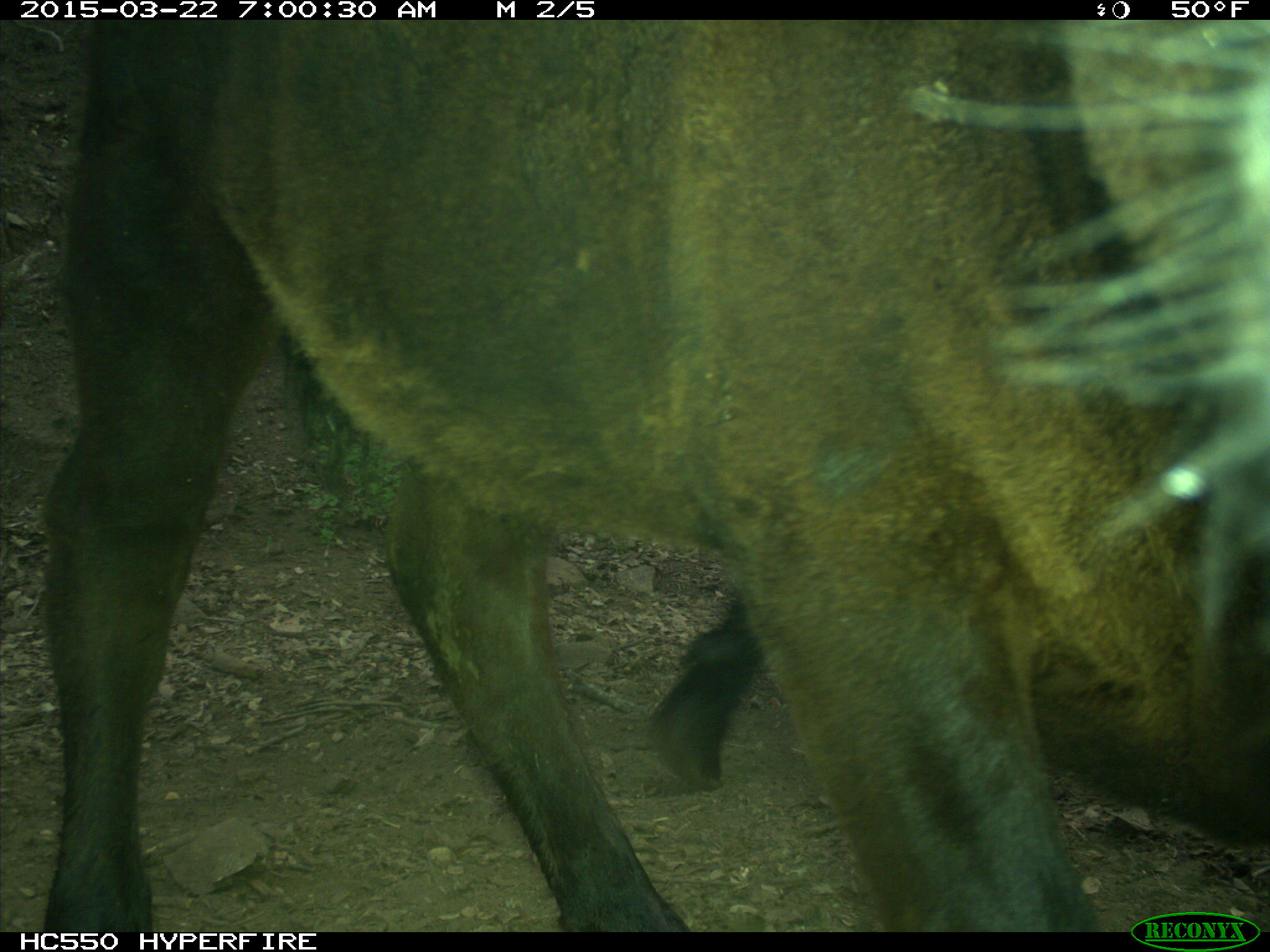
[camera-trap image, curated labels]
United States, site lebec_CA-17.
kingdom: Animalia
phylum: Chordata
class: Mammalia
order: Artiodactyla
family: Bovidae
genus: Bos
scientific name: Bos taurus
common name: domestic cow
Bos taurus (domestic cow).